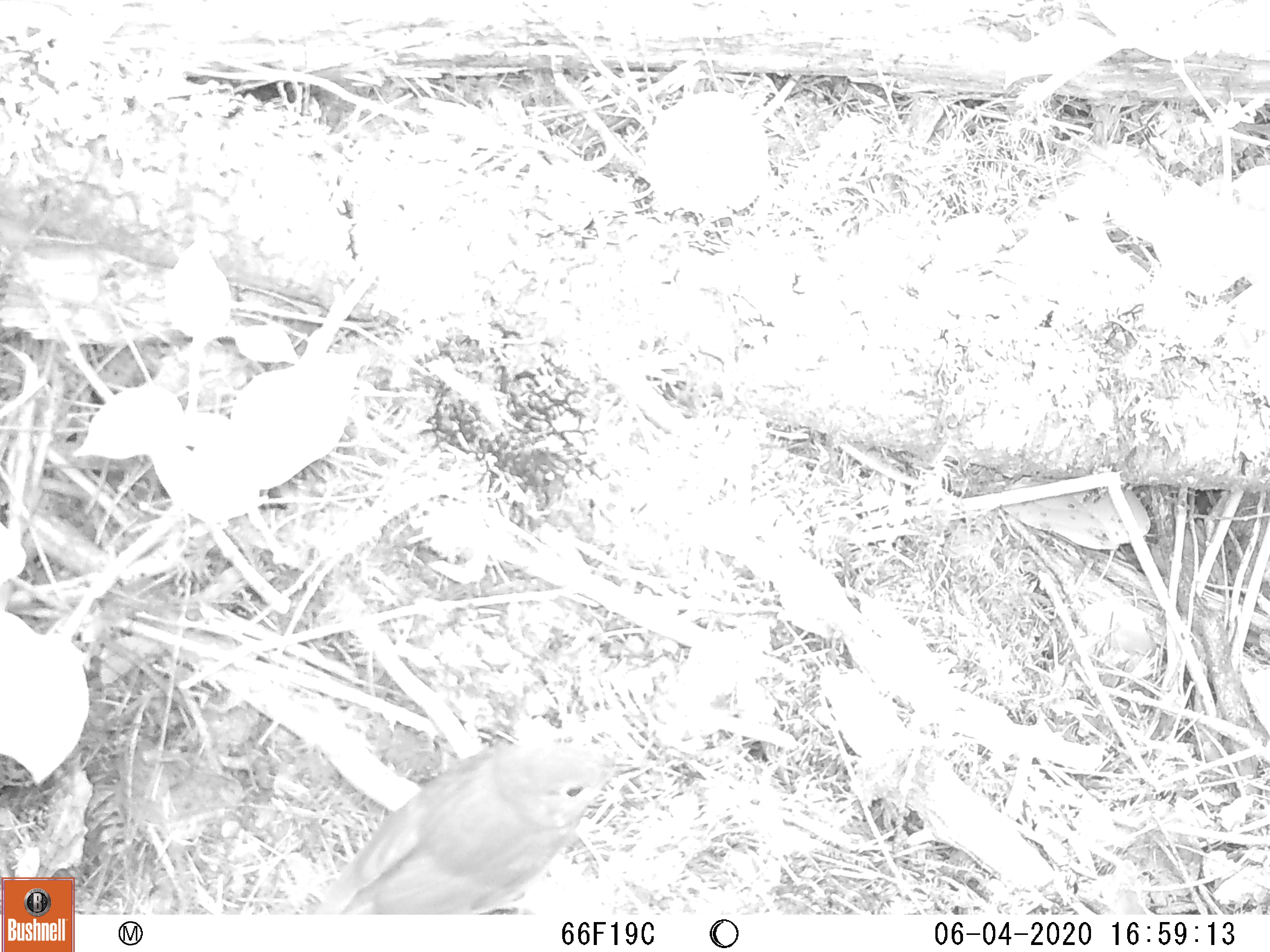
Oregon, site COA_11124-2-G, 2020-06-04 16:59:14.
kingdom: Animalia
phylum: Chordata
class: Aves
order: Passeriformes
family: Turdidae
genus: Catharus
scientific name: Catharus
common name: brown thrushes and nightingale-thrushes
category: catharus species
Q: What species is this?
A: Catharus species (brown thrushes and nightingale-thrushes) (Catharus).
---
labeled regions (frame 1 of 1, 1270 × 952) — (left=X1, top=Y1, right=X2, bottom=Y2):
catharus species: (left=313, top=721, right=661, bottom=909)